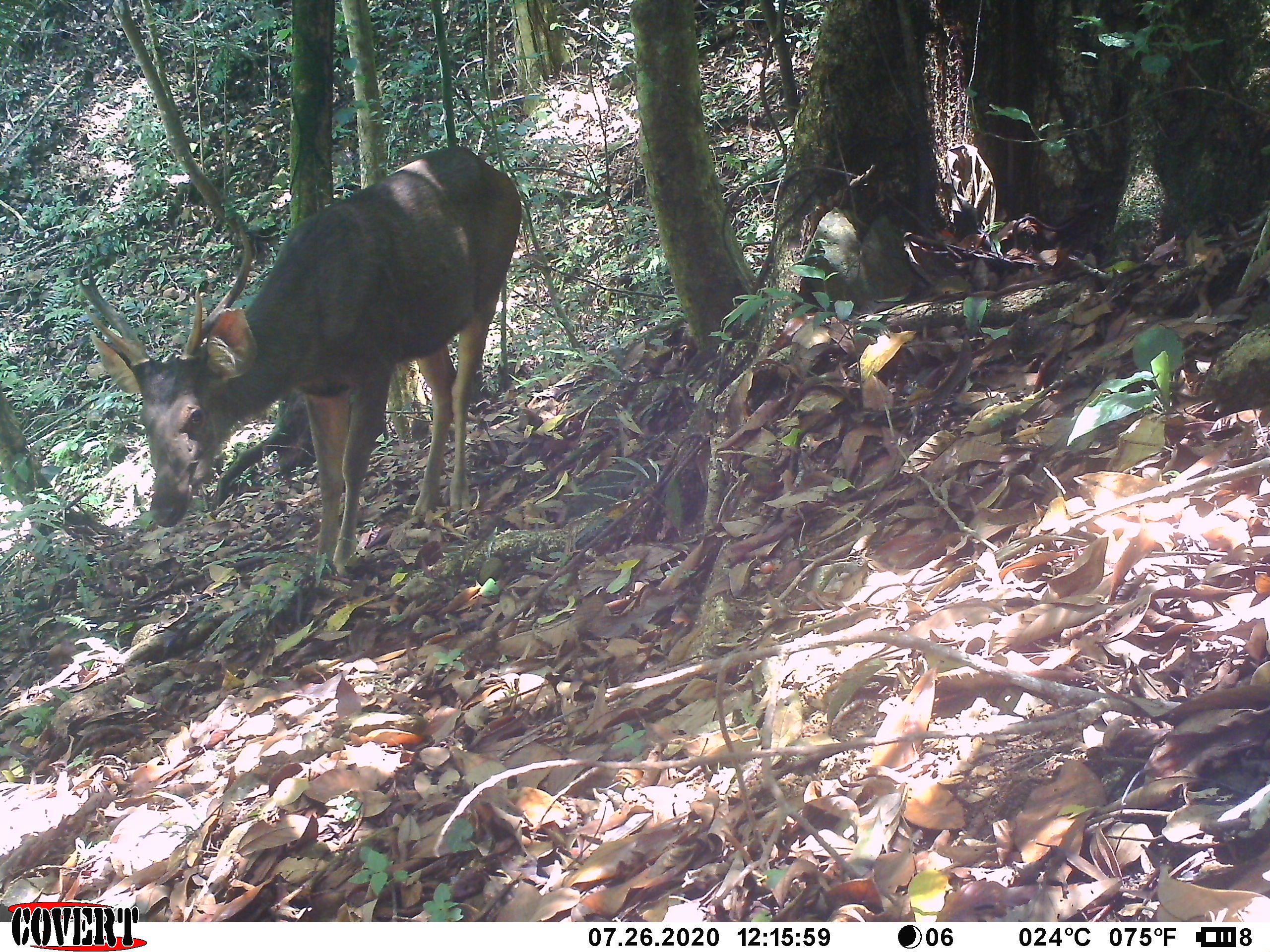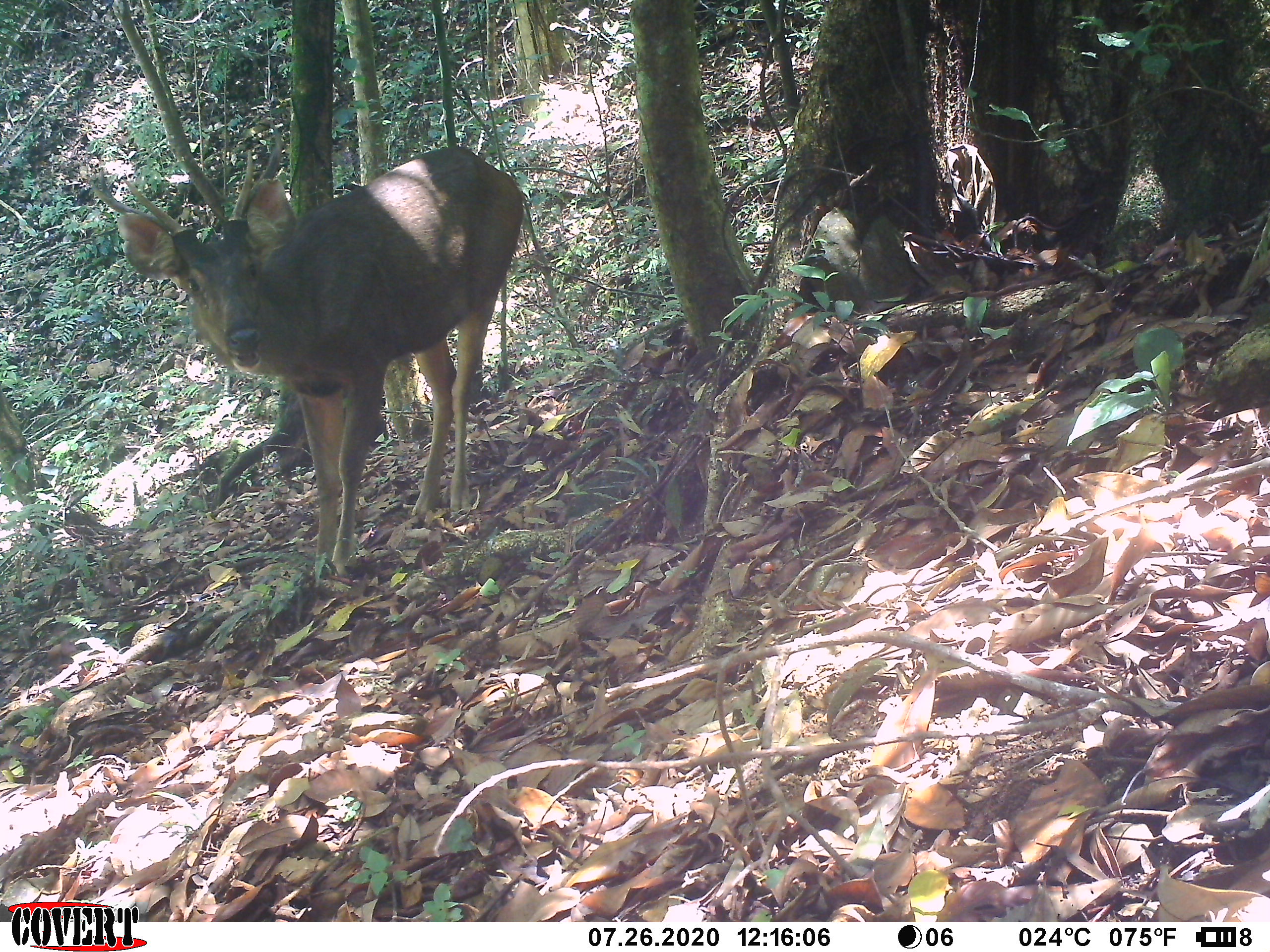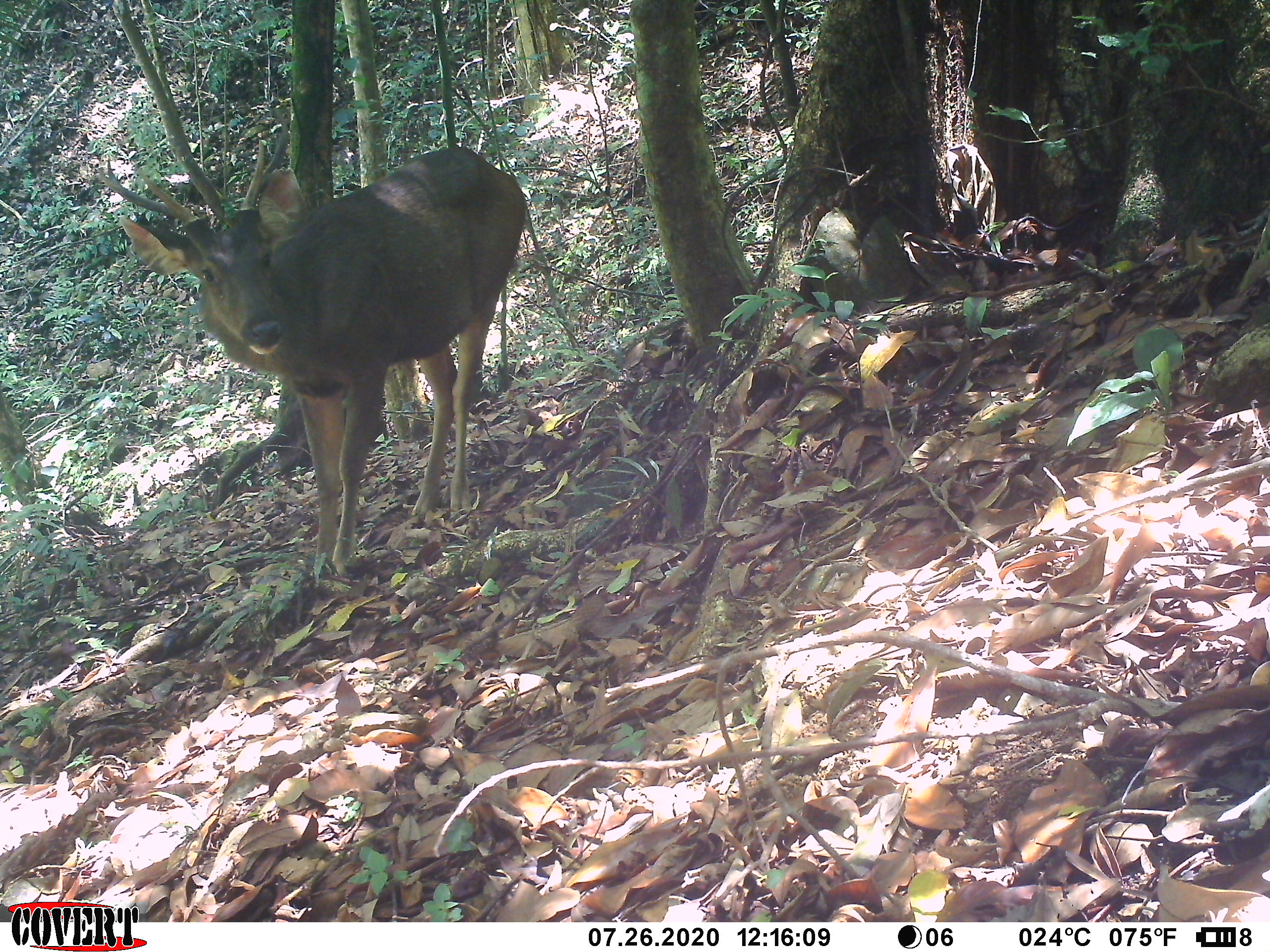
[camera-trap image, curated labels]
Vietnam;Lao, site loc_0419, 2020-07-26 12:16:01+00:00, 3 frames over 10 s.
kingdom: Animalia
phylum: Chordata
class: Mammalia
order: Artiodactyla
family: Cervidae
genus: Rusa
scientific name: Rusa unicolor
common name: sambar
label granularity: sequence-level